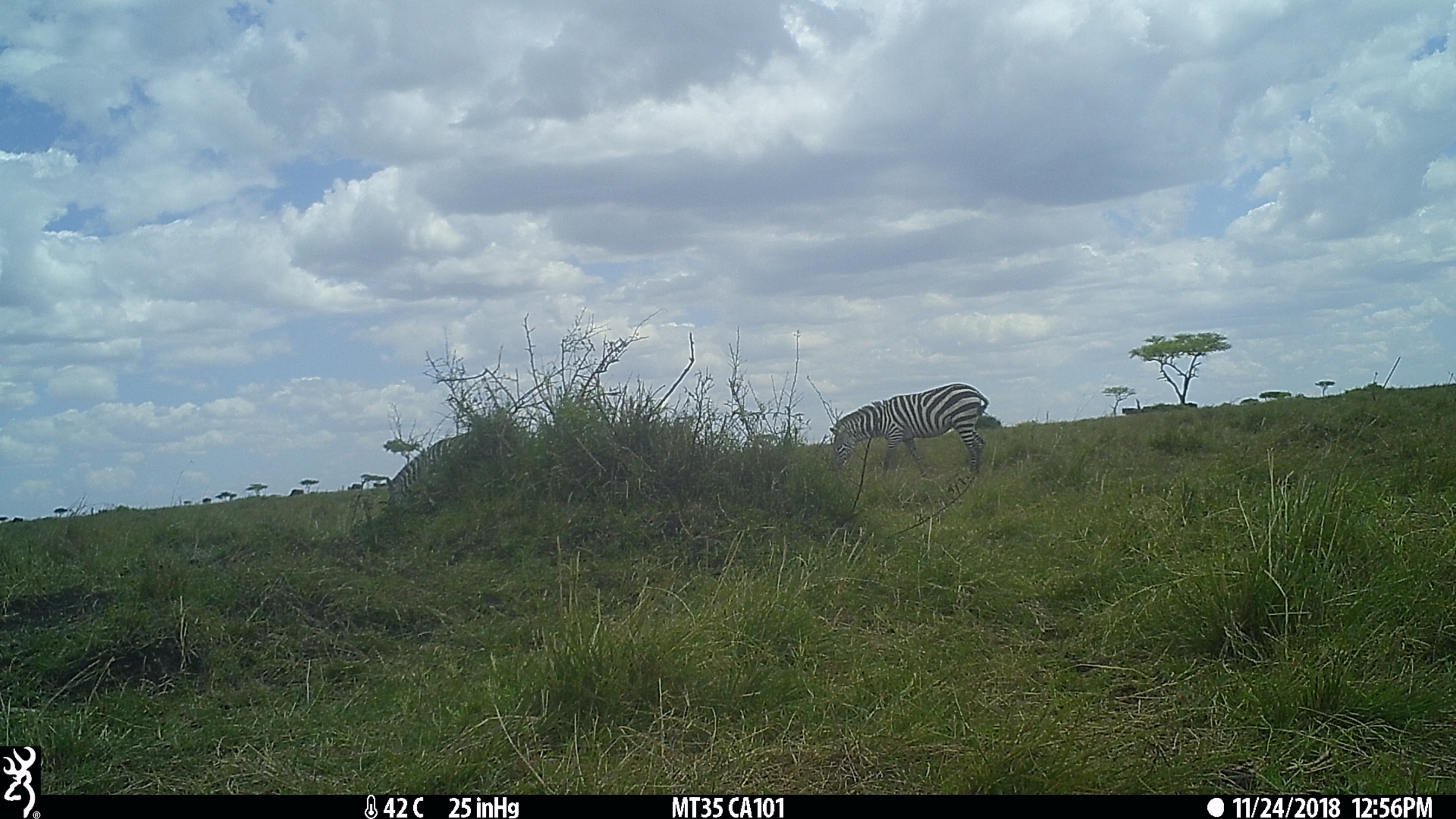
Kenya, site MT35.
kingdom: Animalia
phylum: Chordata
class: Mammalia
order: Perissodactyla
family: Equidae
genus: Equus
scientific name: Equus quagga burchellii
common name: burchell's zebra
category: zebra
Zebra (burchell's zebra) (Equus quagga burchellii).